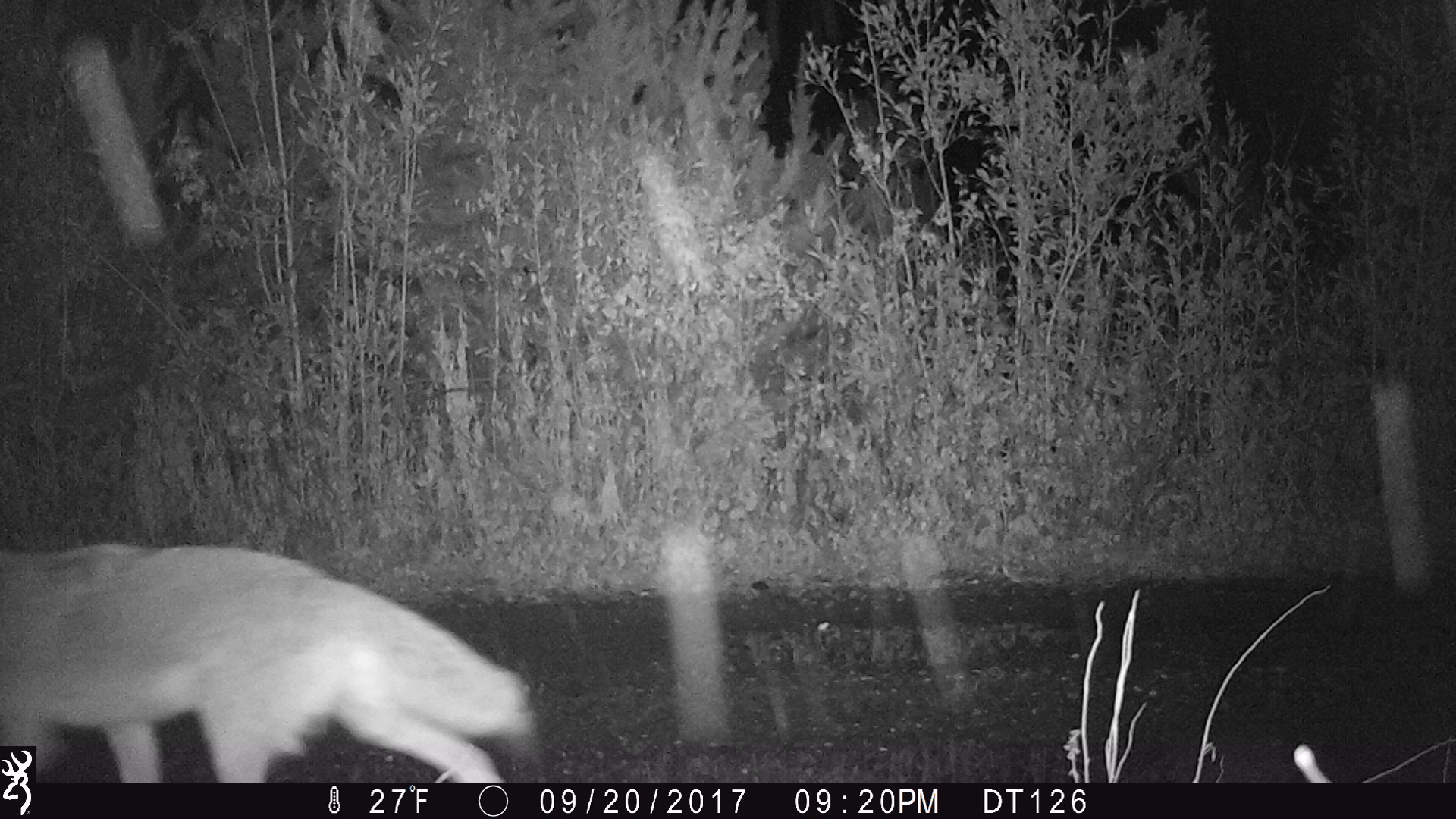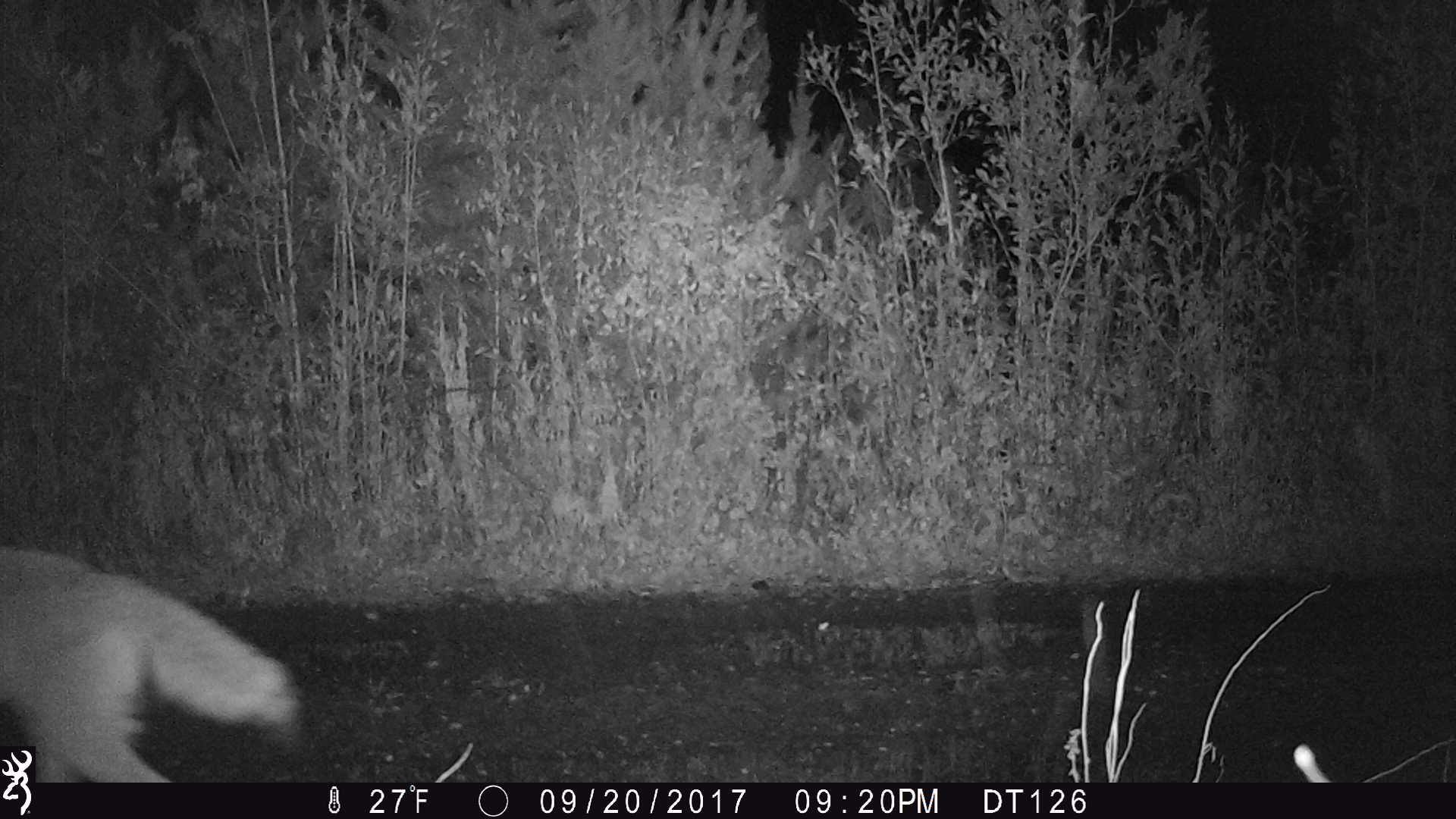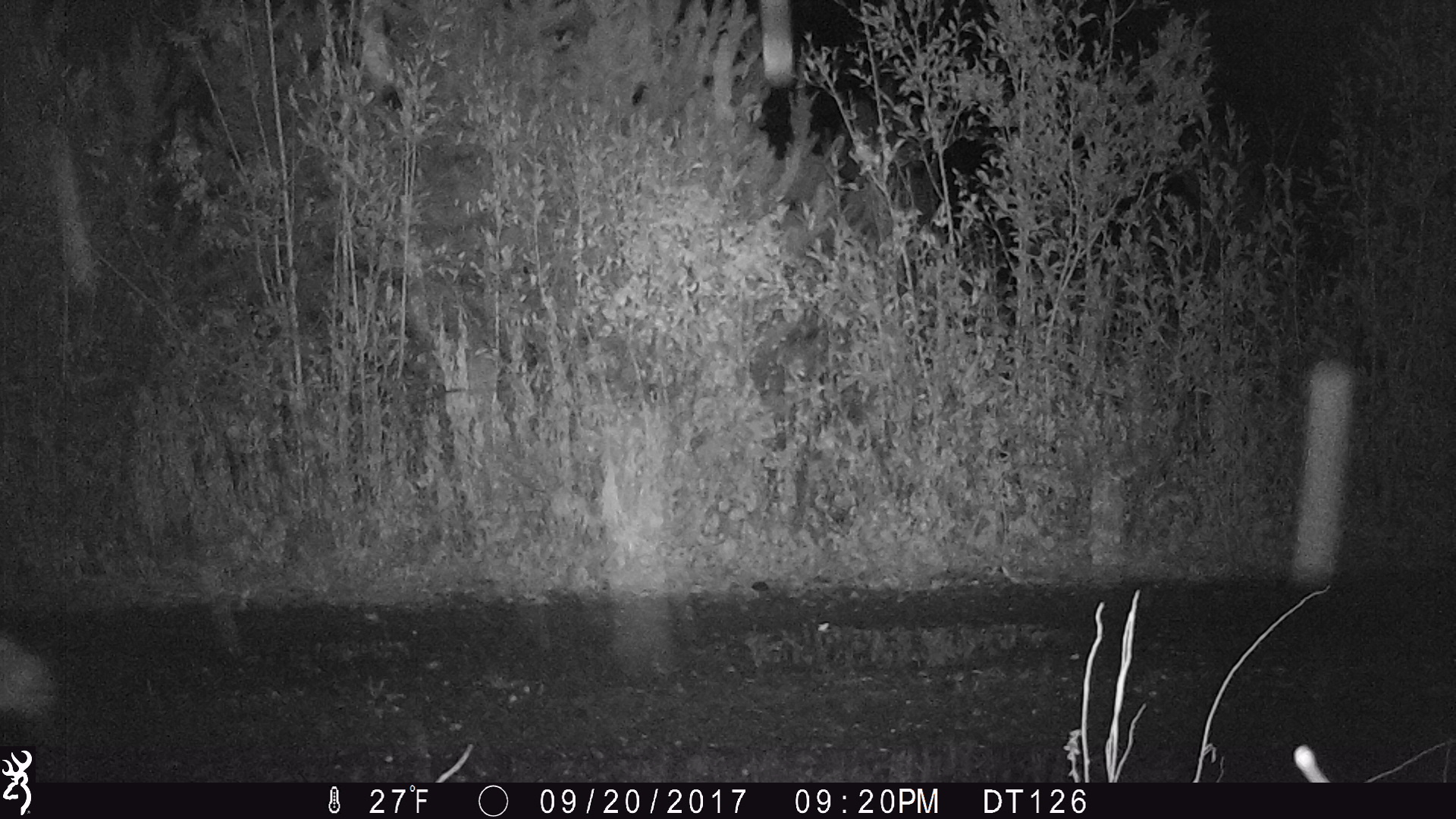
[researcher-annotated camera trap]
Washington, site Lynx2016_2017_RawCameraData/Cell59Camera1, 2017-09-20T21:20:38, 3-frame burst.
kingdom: Animalia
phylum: Chordata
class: Mammalia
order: Carnivora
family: Canidae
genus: Canis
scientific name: Canis latrans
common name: coyote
Canis latrans (coyote). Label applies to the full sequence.